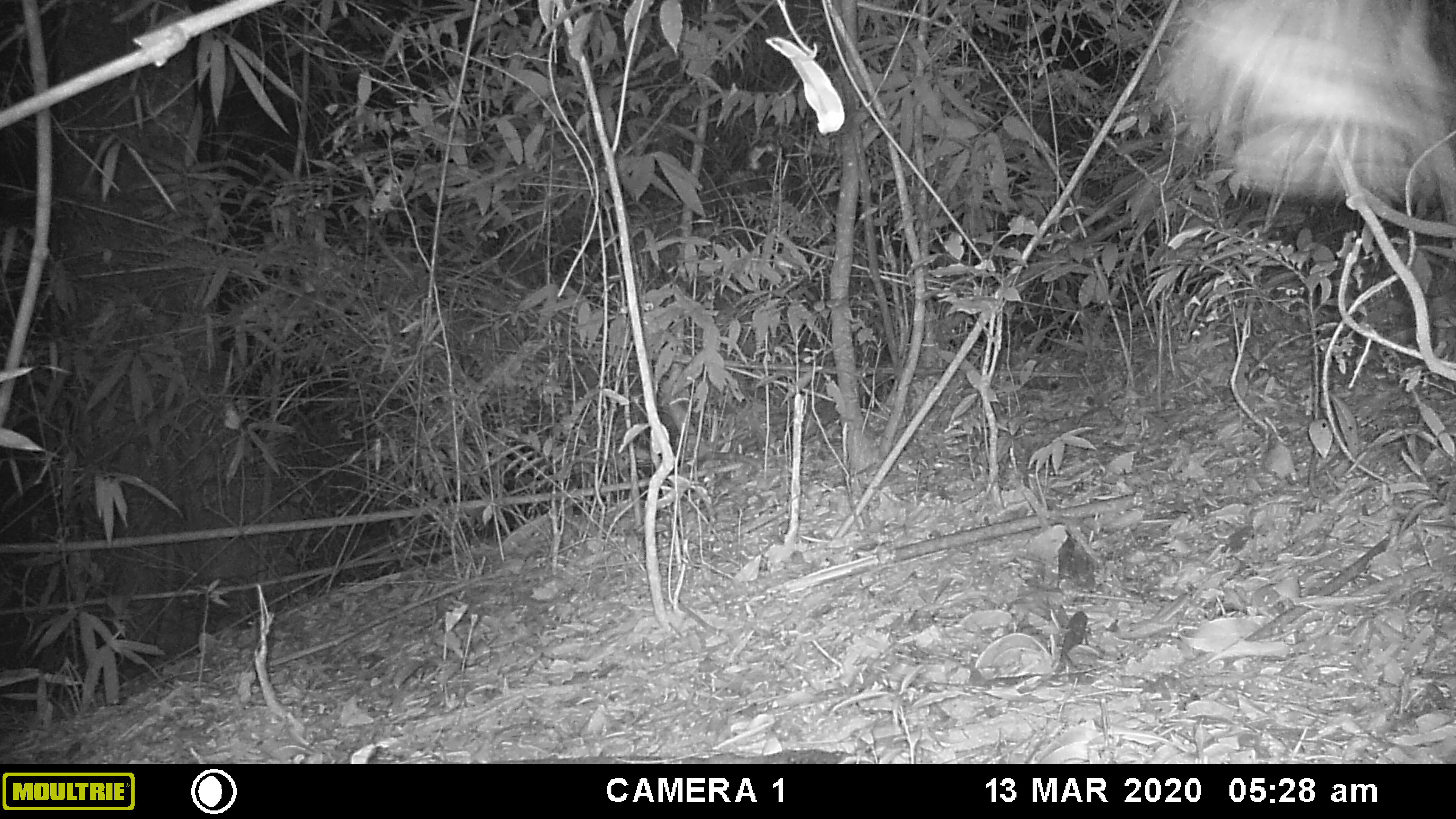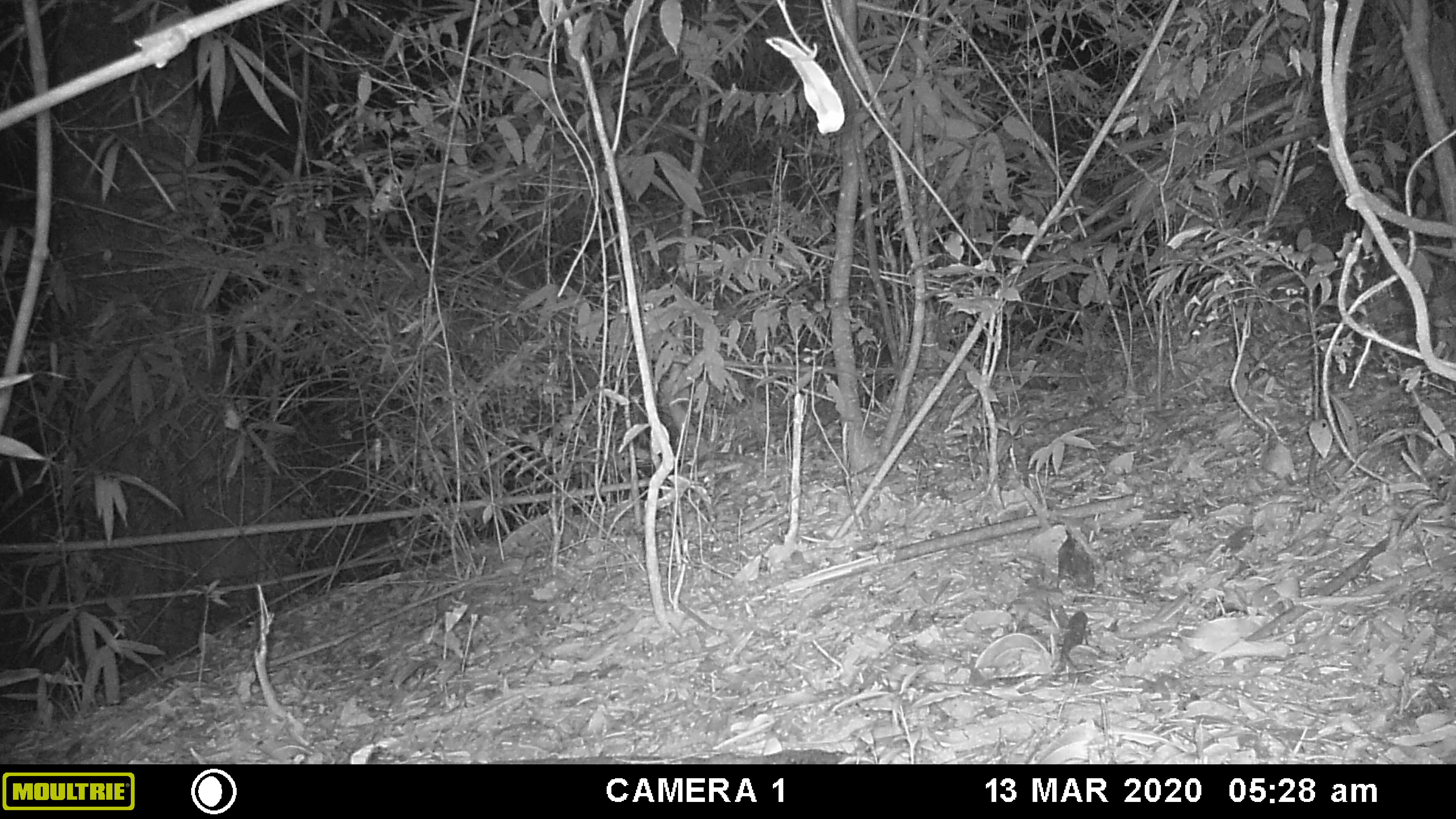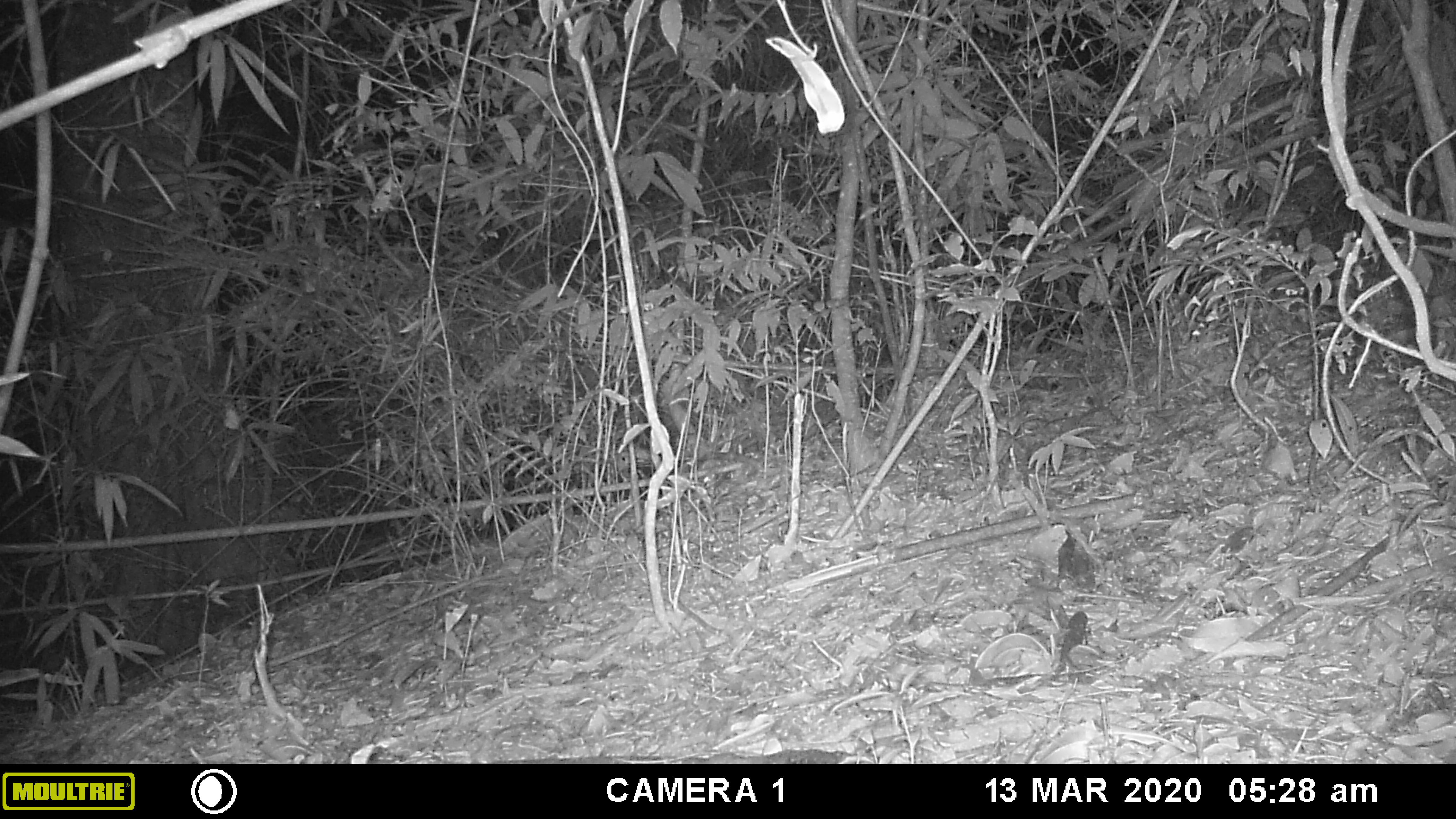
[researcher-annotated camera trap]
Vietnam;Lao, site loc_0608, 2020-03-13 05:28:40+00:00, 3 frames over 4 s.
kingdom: Animalia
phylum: Chordata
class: Aves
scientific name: Aves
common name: bird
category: unidentified bird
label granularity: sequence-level